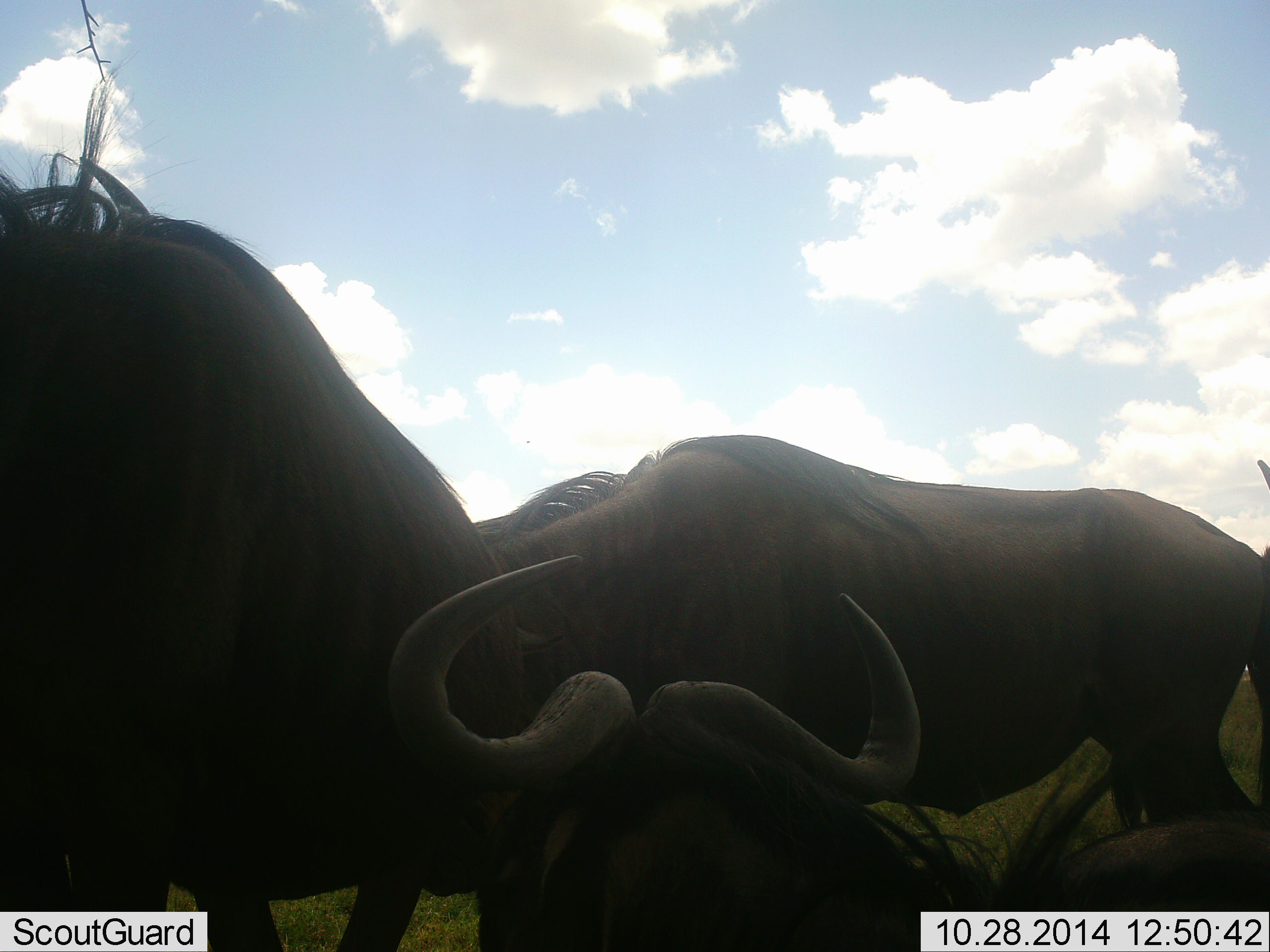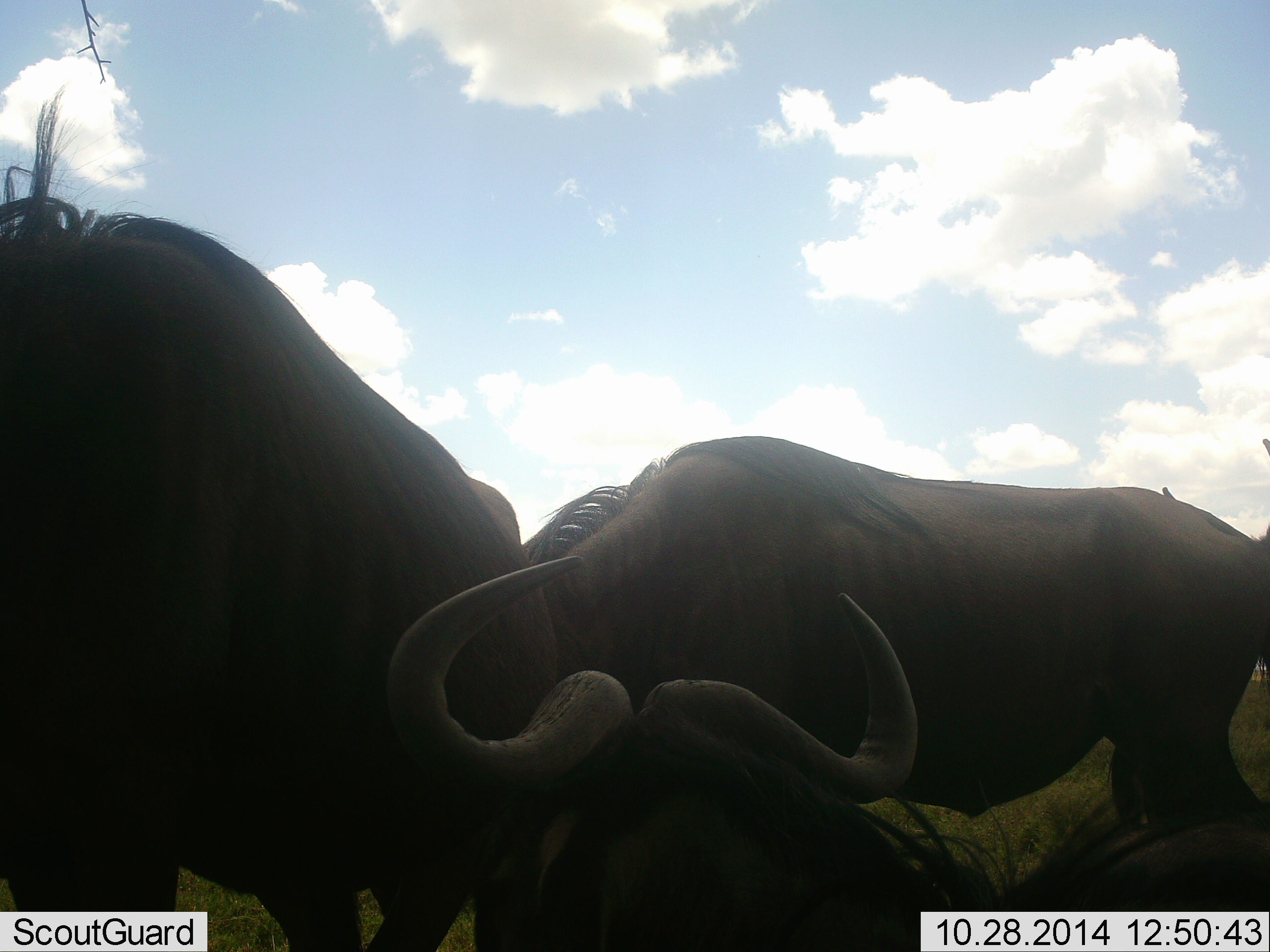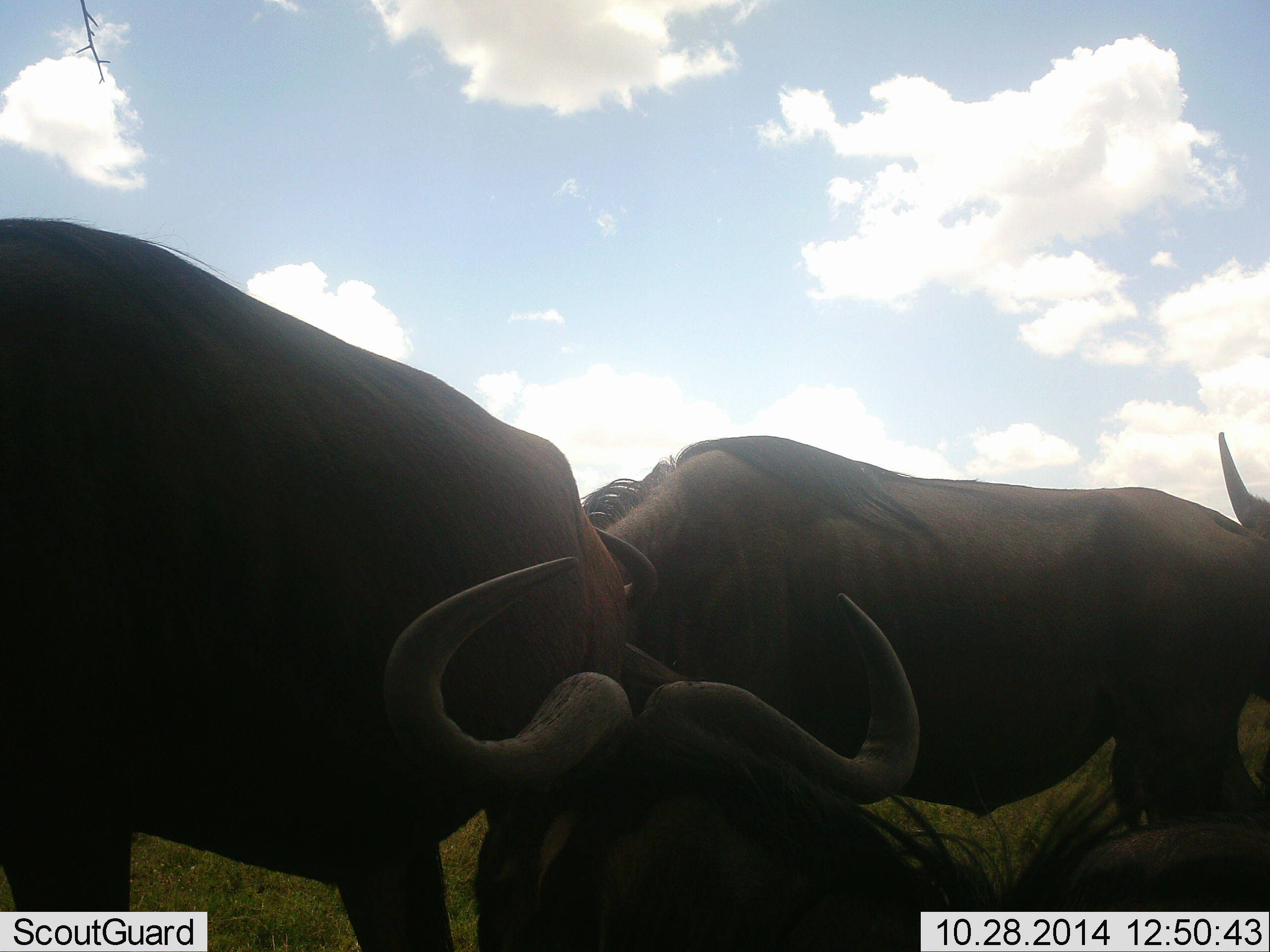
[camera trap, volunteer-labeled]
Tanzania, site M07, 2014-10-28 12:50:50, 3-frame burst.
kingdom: Animalia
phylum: Chordata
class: Mammalia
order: Artiodactyla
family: Bovidae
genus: Connochaetes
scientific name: Connochaetes taurinus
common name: blue wildebeest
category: wildebeest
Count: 4.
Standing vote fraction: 70%.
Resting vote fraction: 60%.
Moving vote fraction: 10%.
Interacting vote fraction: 40%.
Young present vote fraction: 0%.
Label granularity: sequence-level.